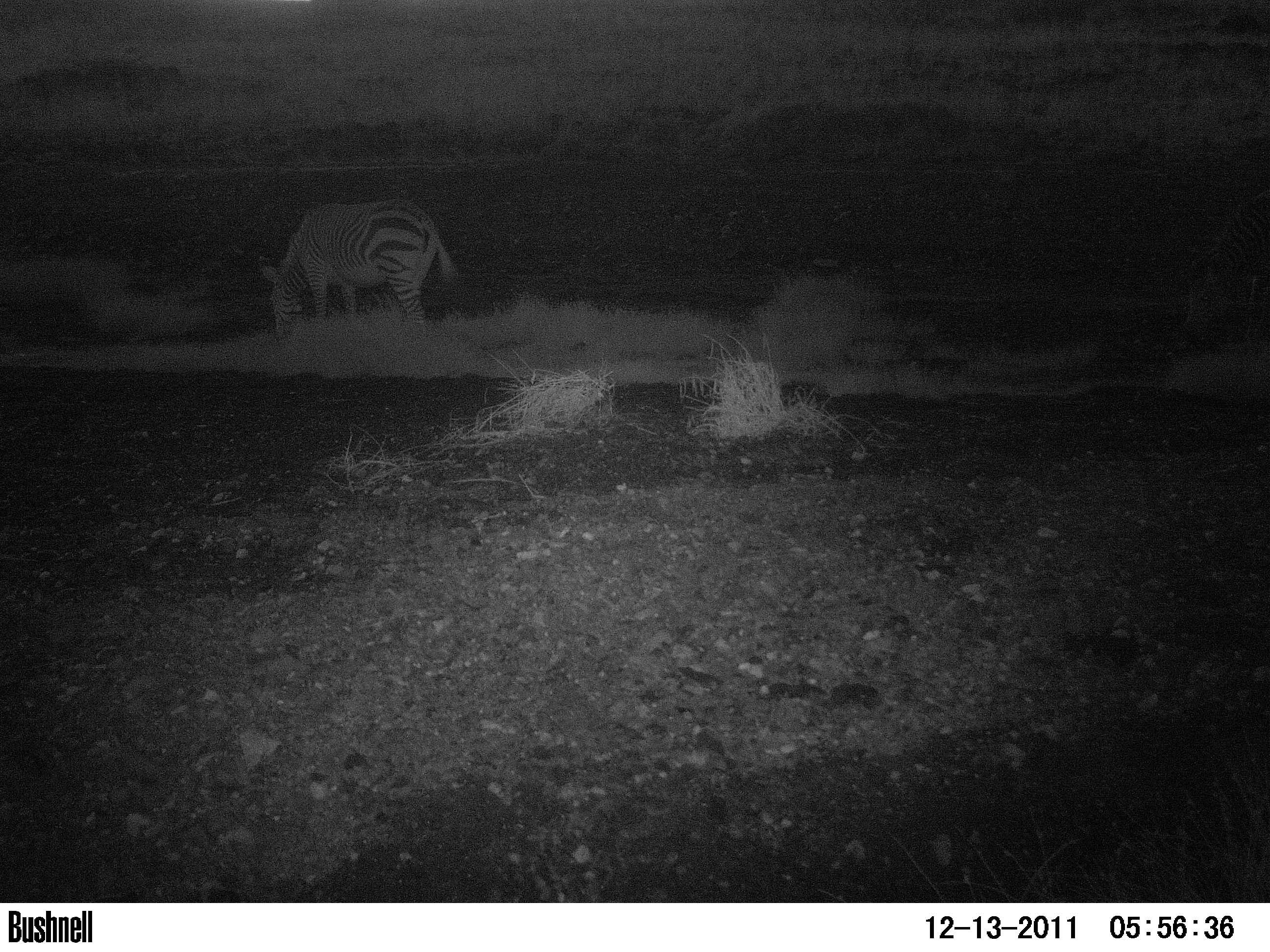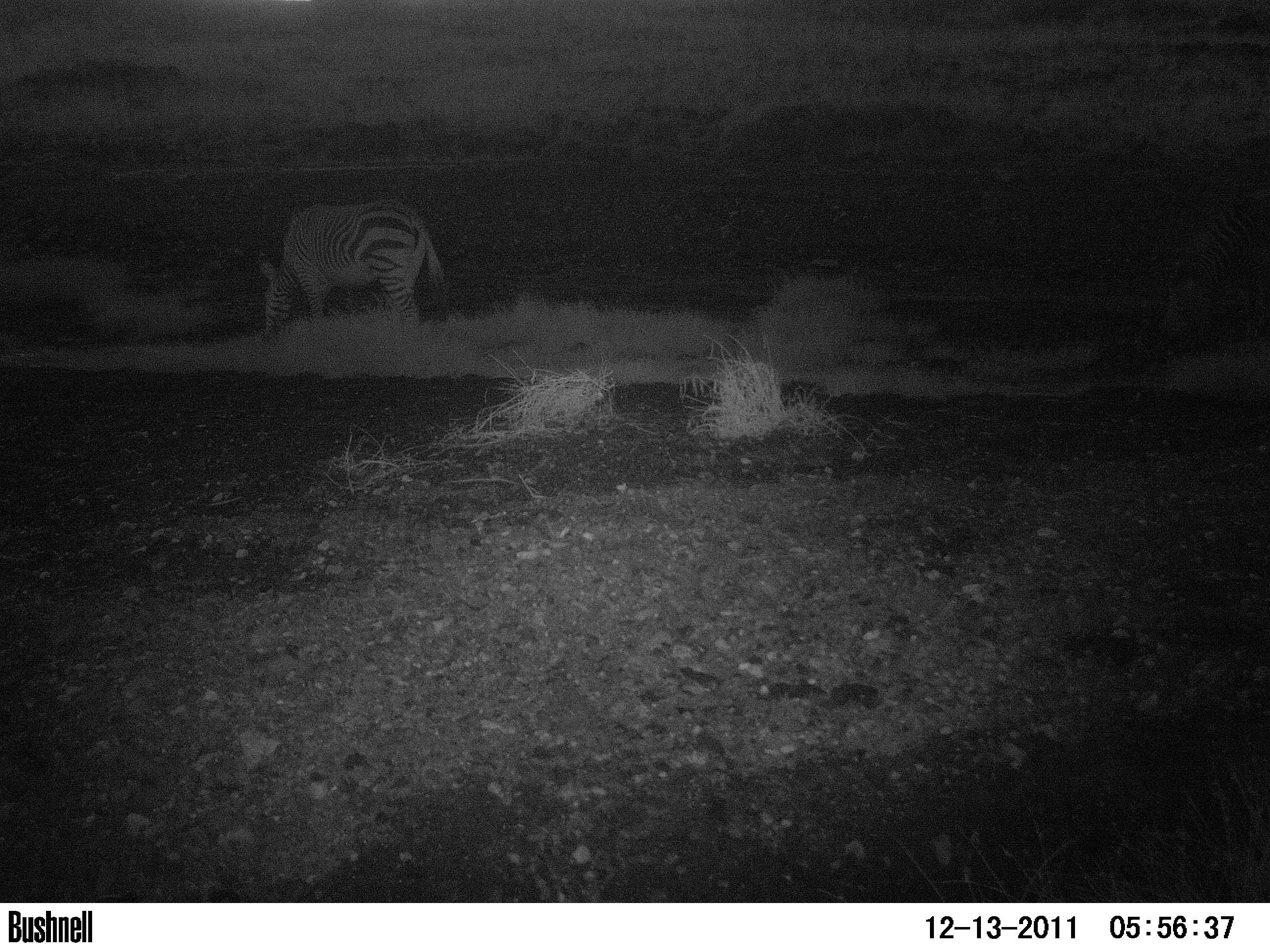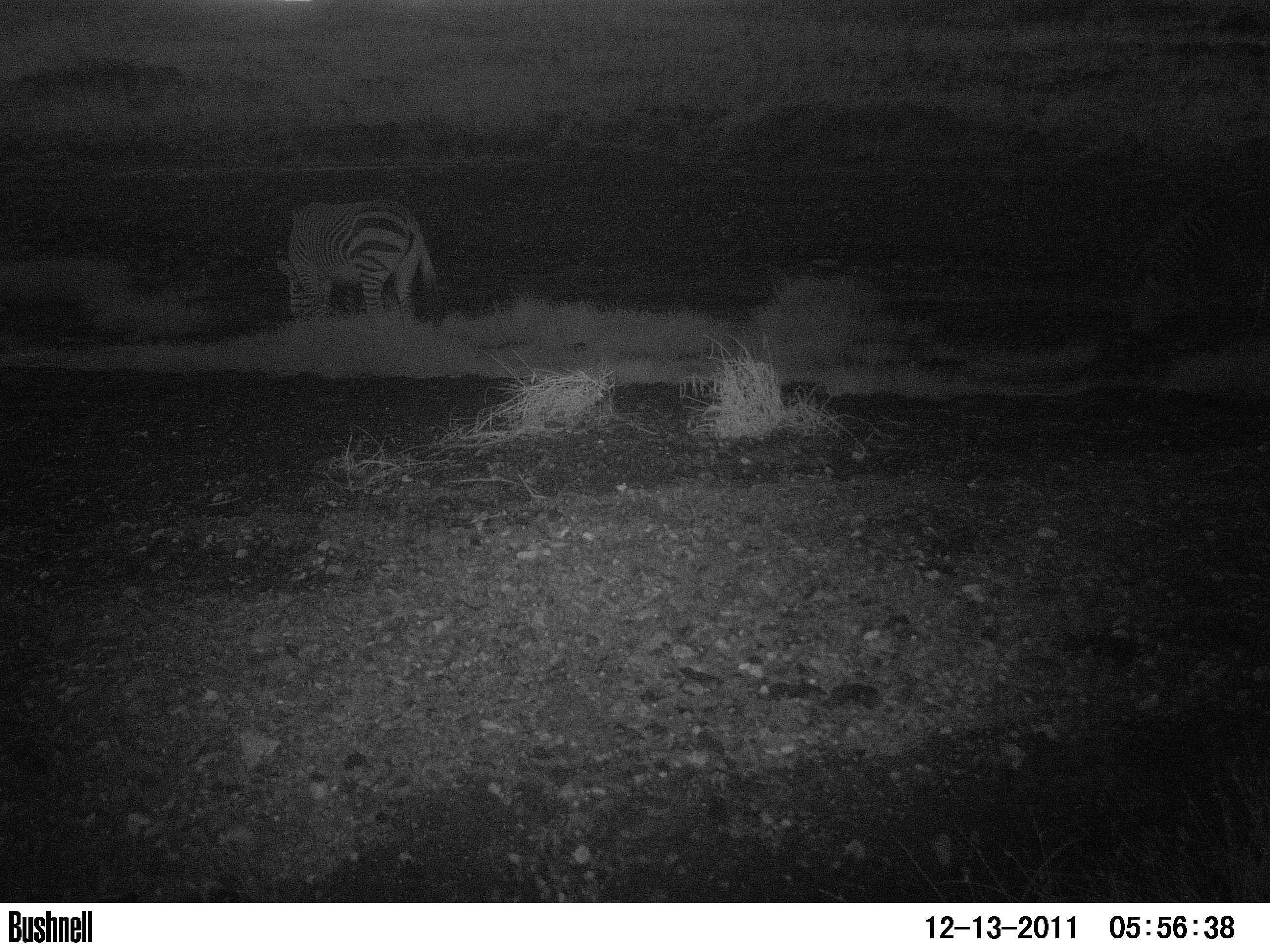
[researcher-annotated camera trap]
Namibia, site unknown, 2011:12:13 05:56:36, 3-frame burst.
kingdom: Animalia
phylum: Chordata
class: Mammalia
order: Perissodactyla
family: Equidae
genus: Equus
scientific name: Equus zebra hartmannae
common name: hartmann's mountain zebra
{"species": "Equus zebra hartmannae (hartmann's mountain zebra)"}